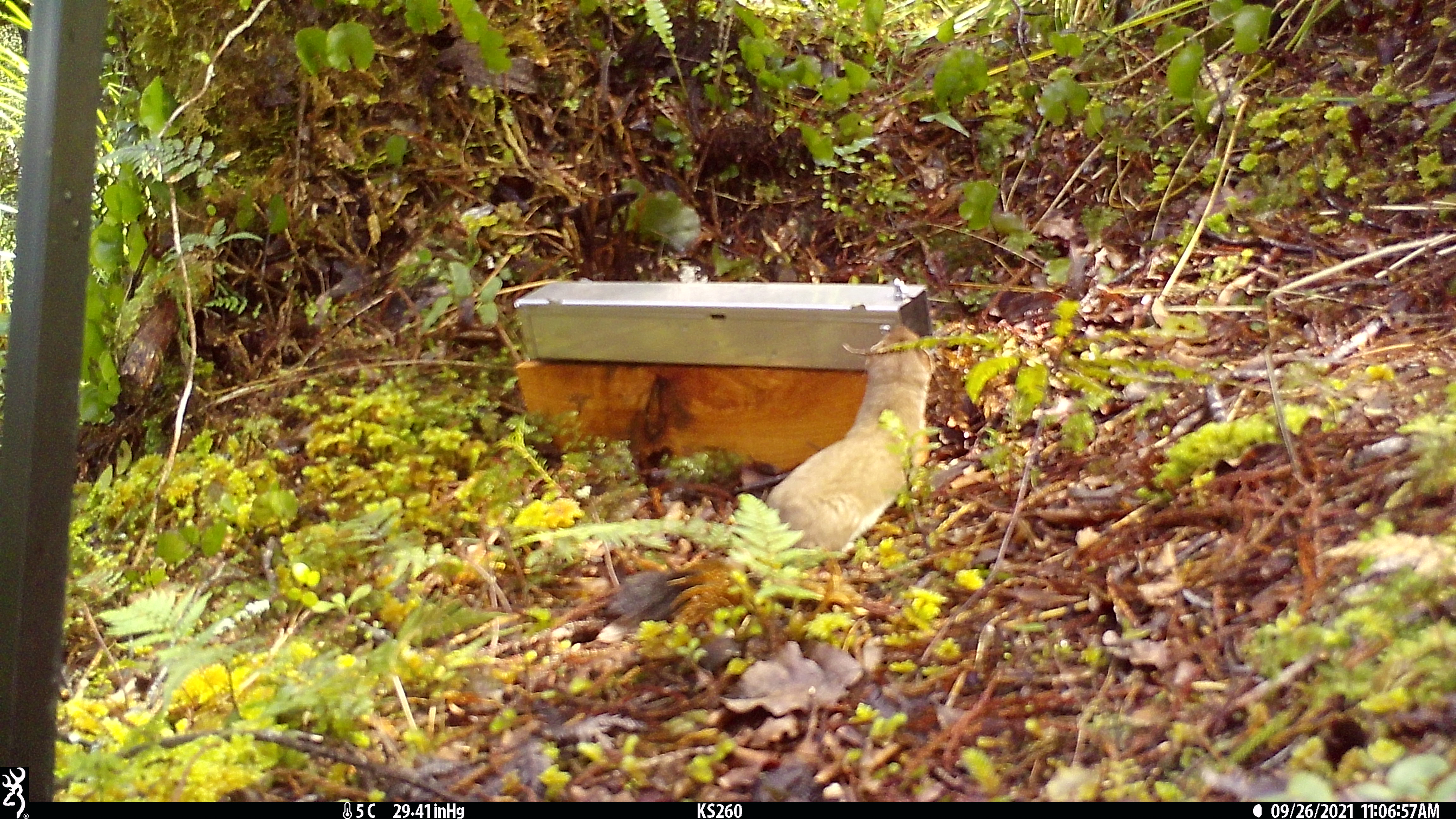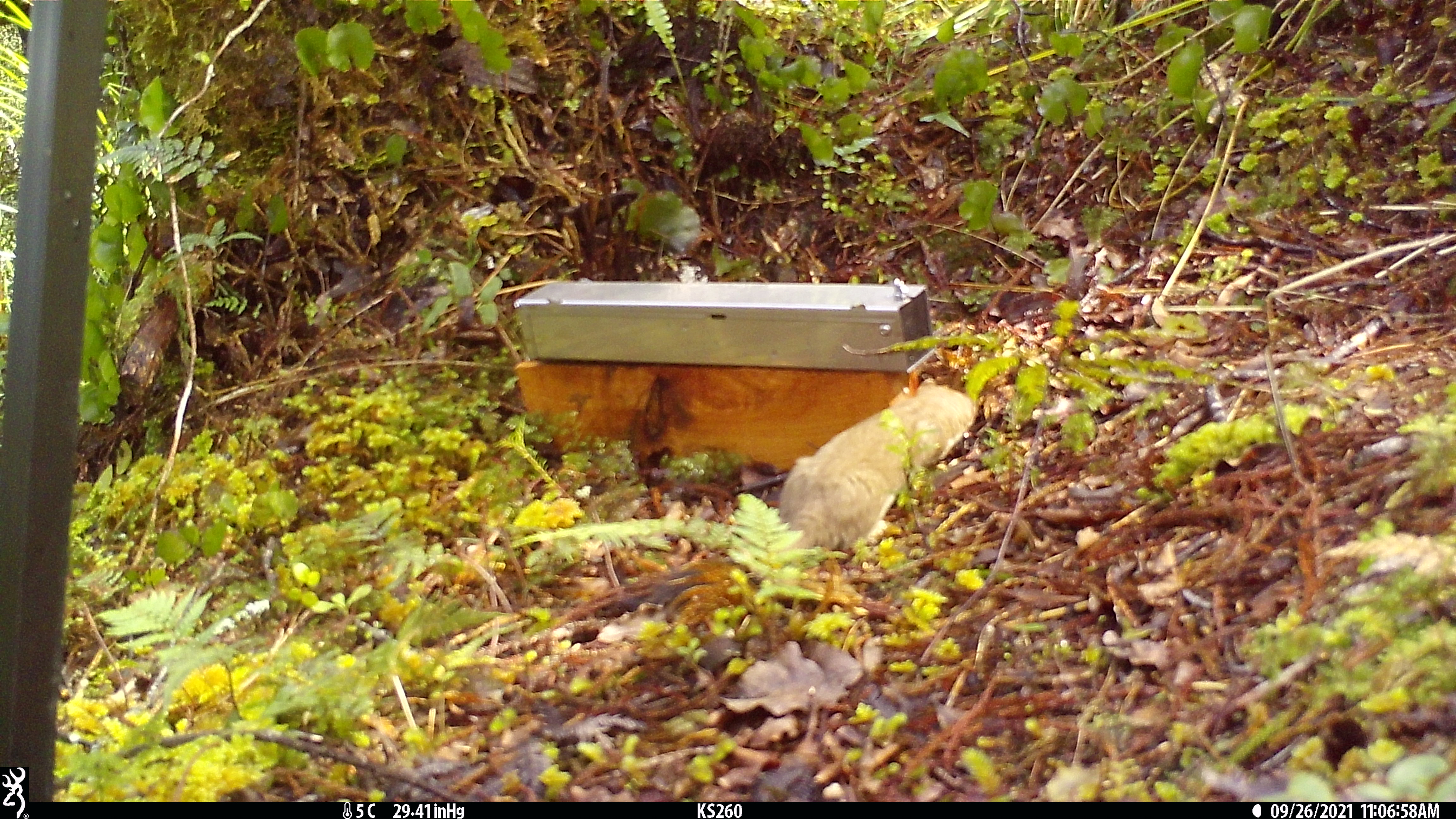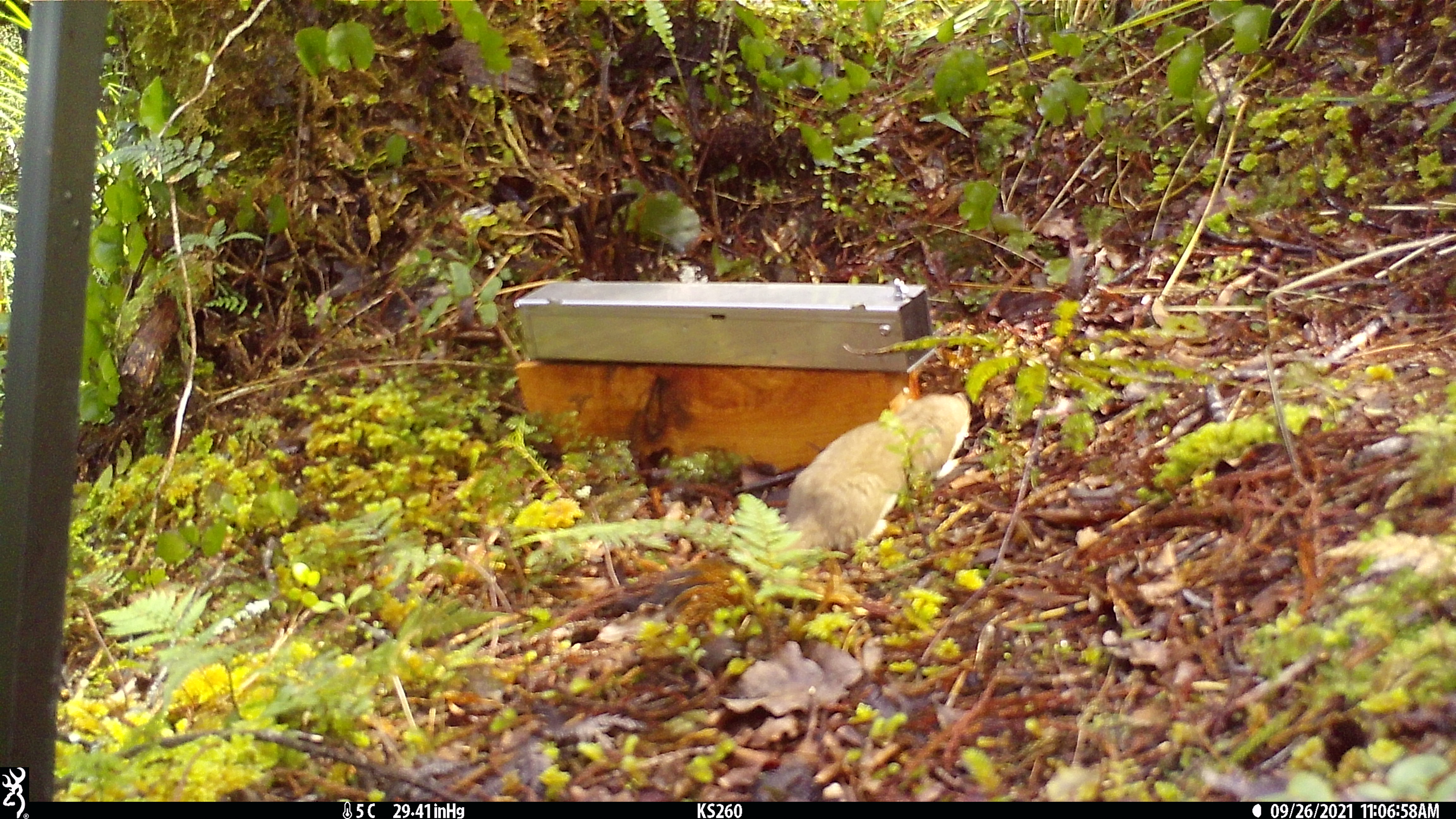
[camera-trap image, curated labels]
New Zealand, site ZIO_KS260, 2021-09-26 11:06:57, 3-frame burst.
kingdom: Animalia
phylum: Chordata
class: Mammalia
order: Carnivora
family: Mustelidae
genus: Mustela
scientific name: Mustela erminea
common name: stoat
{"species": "stoat (Mustela erminea)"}